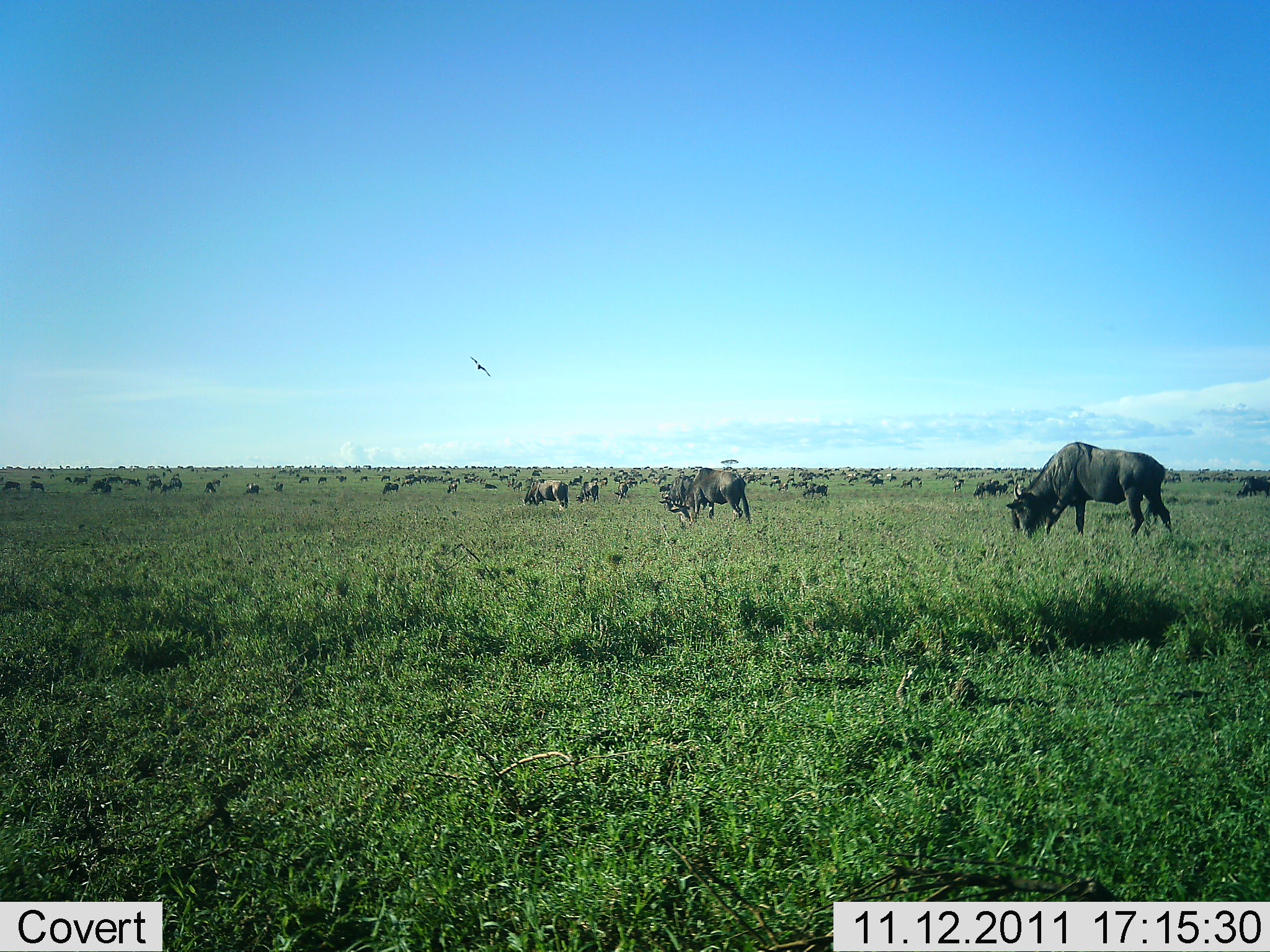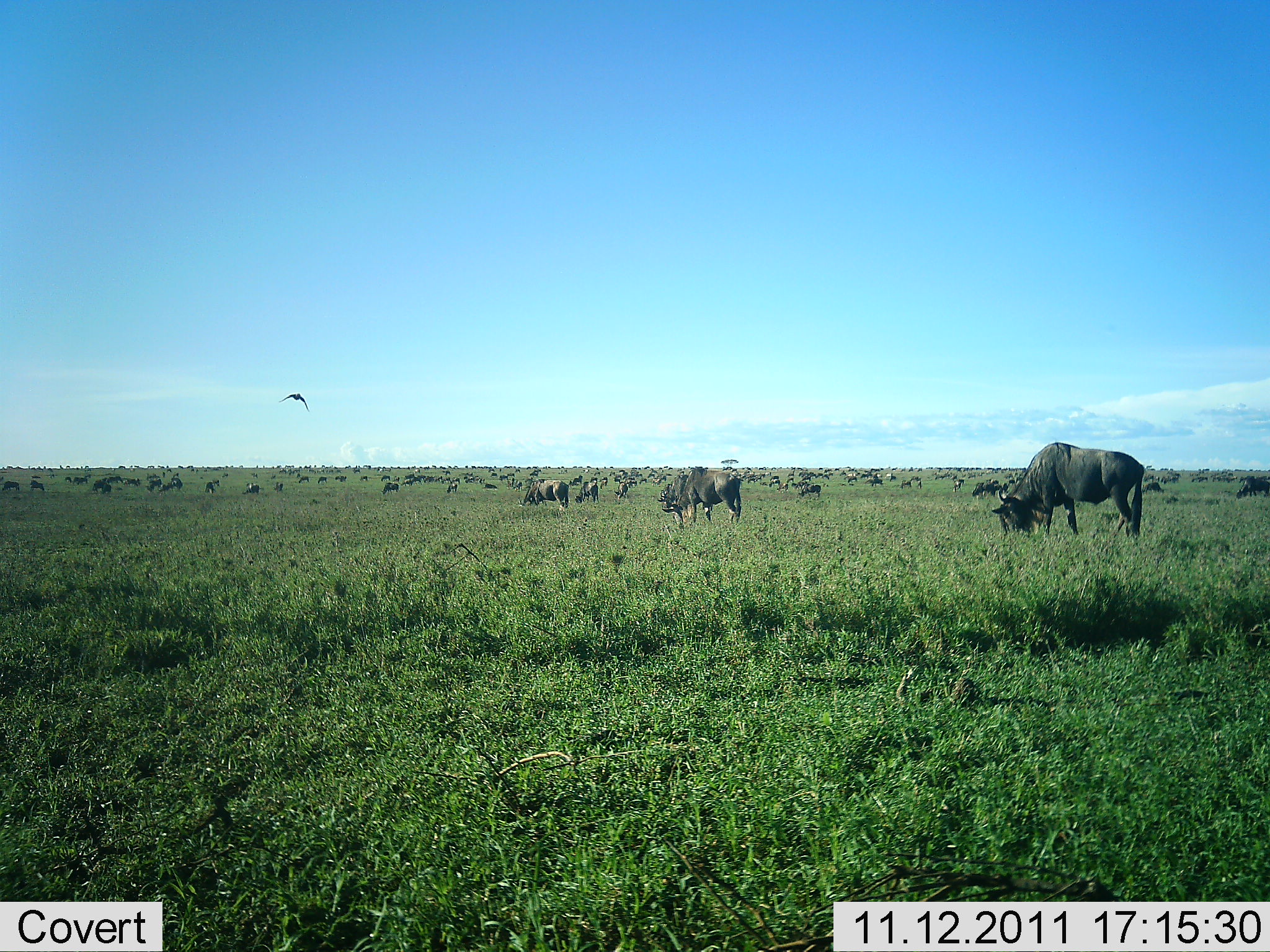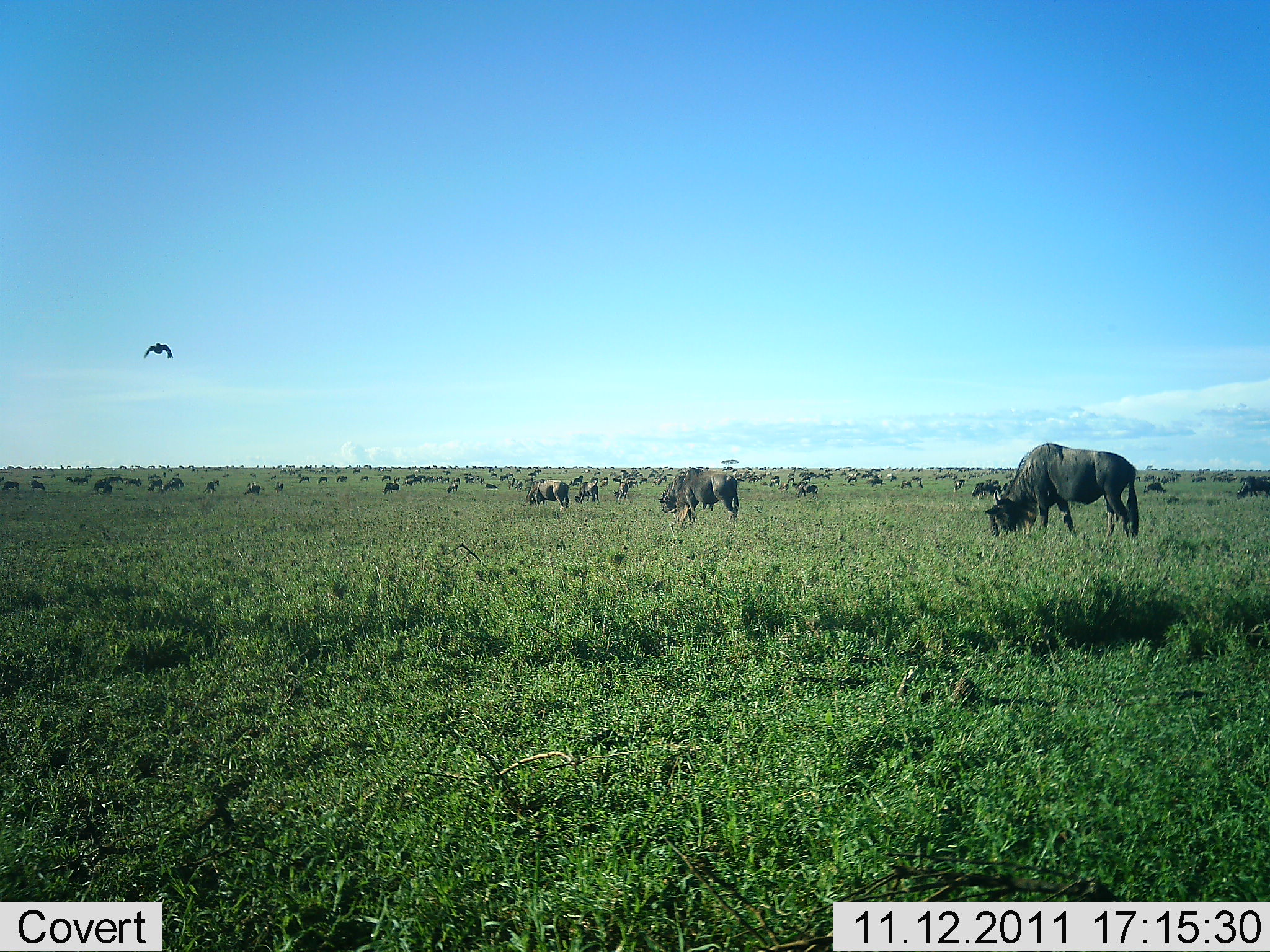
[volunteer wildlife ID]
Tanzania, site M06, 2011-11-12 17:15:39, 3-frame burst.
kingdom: Animalia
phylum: Chordata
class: Mammalia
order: Artiodactyla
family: Bovidae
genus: Connochaetes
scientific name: Connochaetes taurinus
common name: blue wildebeest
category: wildebeest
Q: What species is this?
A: Wildebeest (blue wildebeest) (Connochaetes taurinus).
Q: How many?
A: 51+.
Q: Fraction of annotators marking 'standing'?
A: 53%.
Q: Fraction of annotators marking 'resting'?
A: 0%.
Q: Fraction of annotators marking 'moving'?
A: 24%.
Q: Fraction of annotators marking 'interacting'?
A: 0%.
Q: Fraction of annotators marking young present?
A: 0%.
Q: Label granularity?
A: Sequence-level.